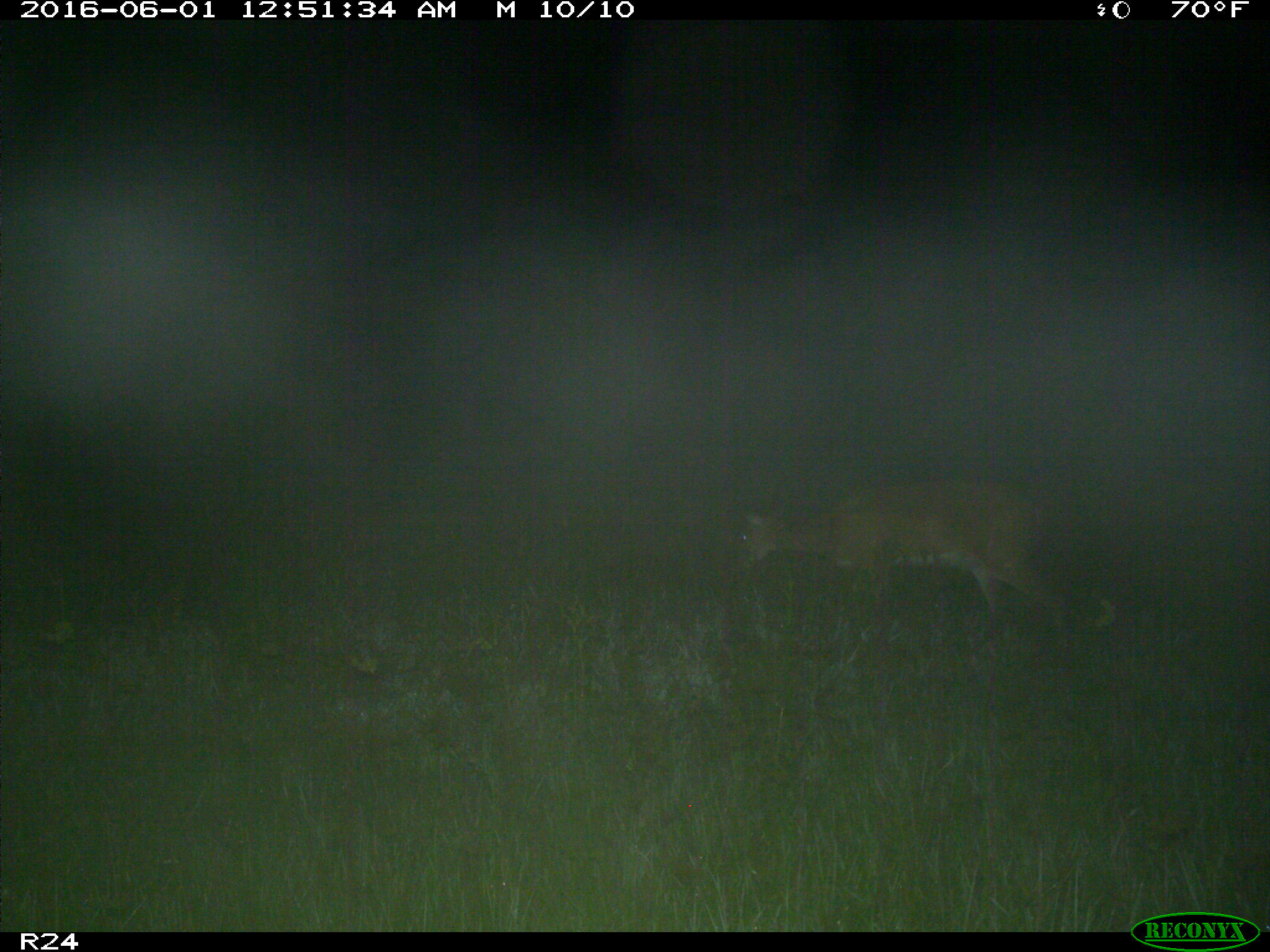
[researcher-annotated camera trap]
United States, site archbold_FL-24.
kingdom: Animalia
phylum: Chordata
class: Mammalia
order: Artiodactyla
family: Cervidae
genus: Odocoileus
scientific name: Odocoileus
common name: deer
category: unidentified deer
Unidentified deer (deer) (Odocoileus).